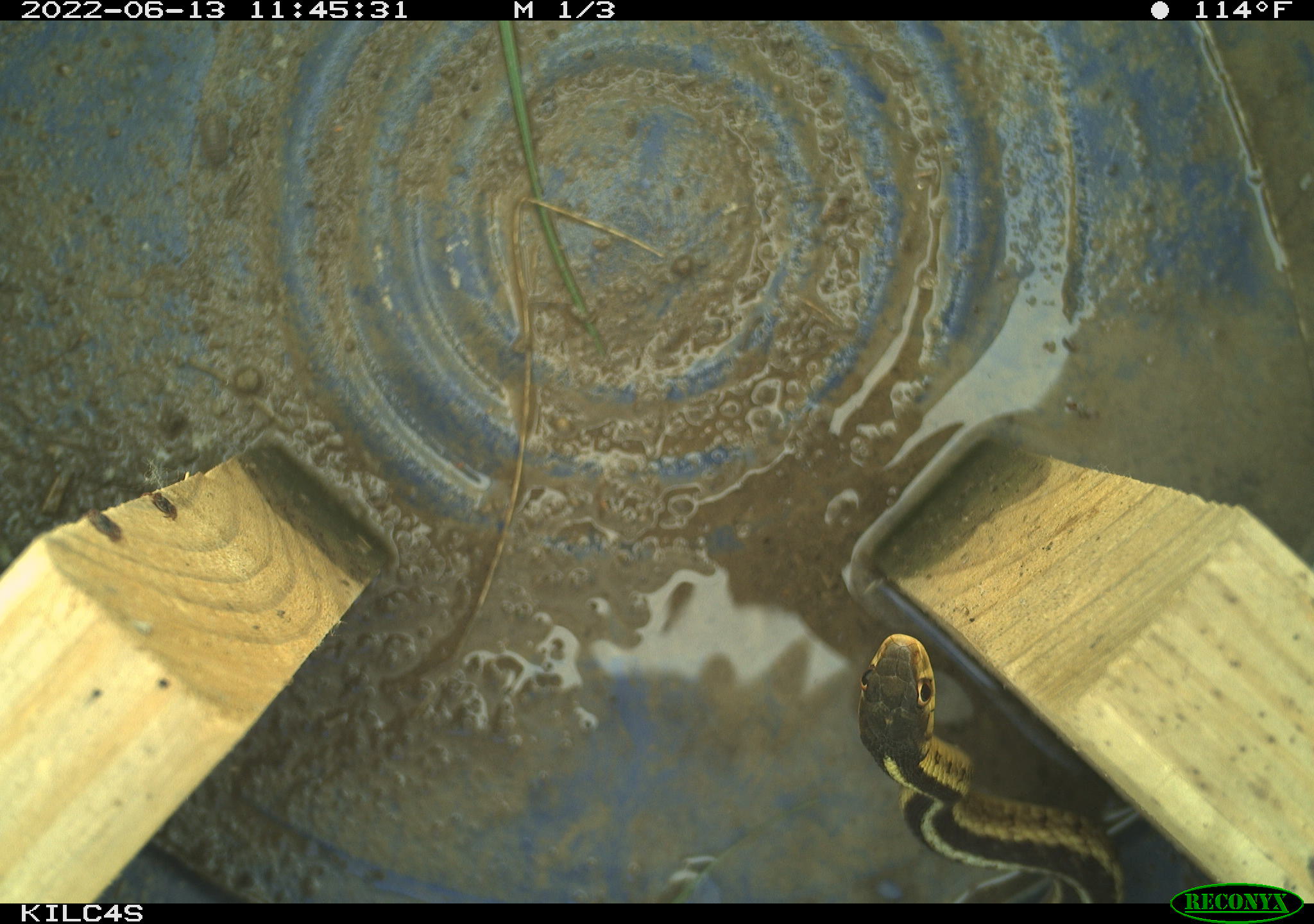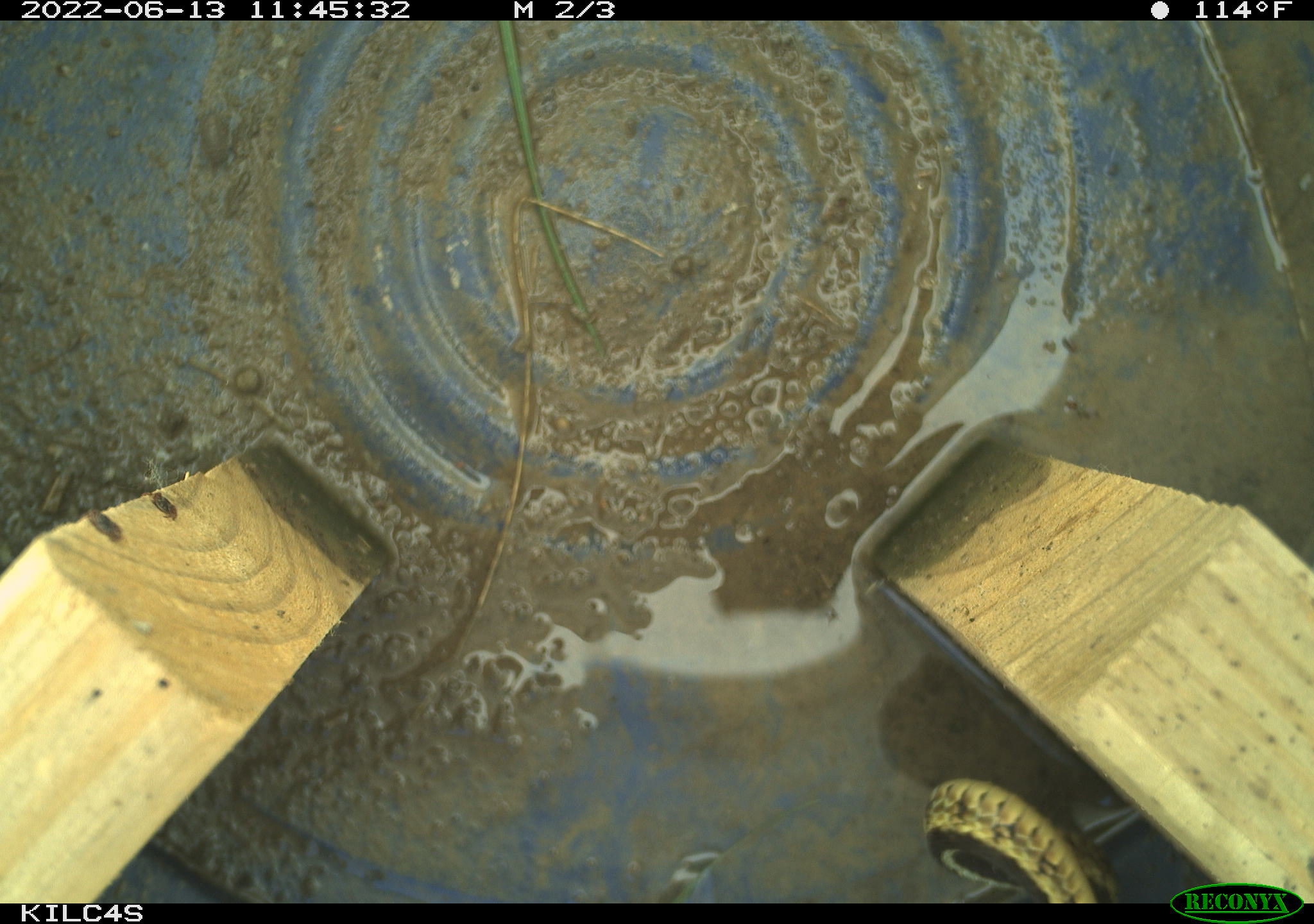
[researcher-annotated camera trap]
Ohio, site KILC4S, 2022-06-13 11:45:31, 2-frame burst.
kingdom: Animalia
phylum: Chordata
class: Reptilia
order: Squamata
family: Colubridae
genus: Thamnophis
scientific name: Thamnophis sirtalis sirtalis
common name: eastern gartersnake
Eastern gartersnake (Thamnophis sirtalis sirtalis).